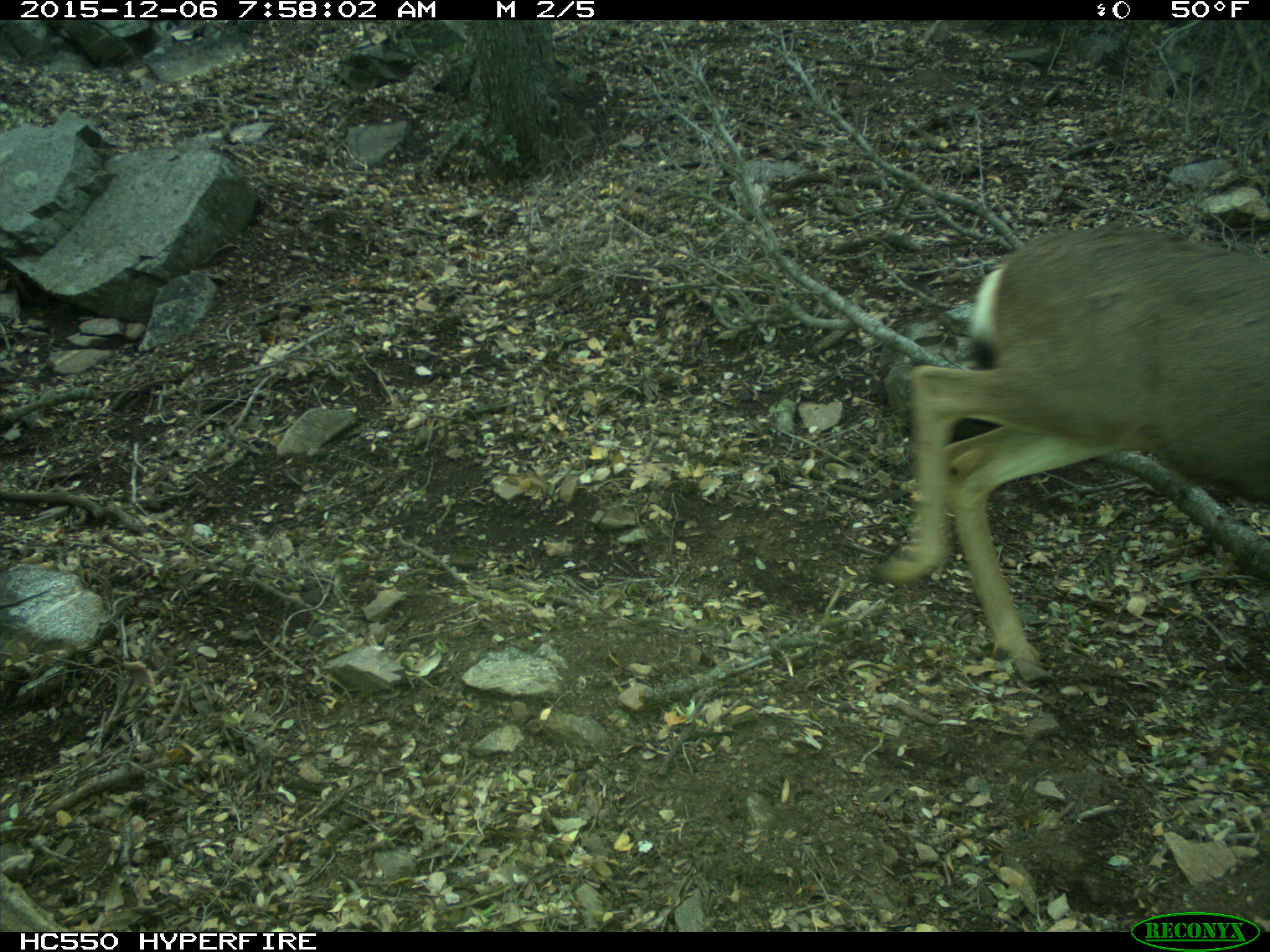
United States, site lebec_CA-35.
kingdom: Animalia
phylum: Chordata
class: Mammalia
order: Artiodactyla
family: Cervidae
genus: Odocoileus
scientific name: Odocoileus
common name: deer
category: unidentified deer